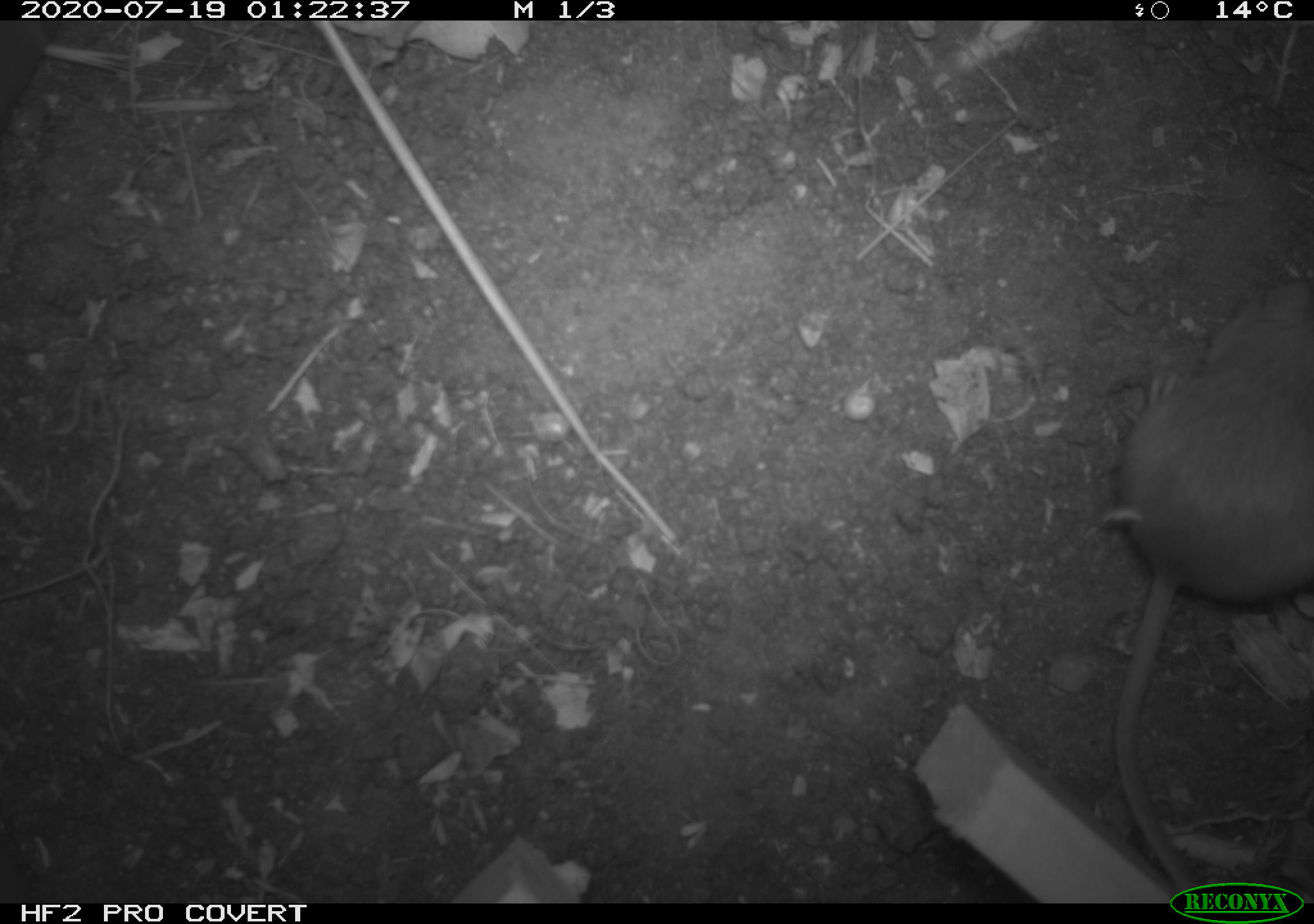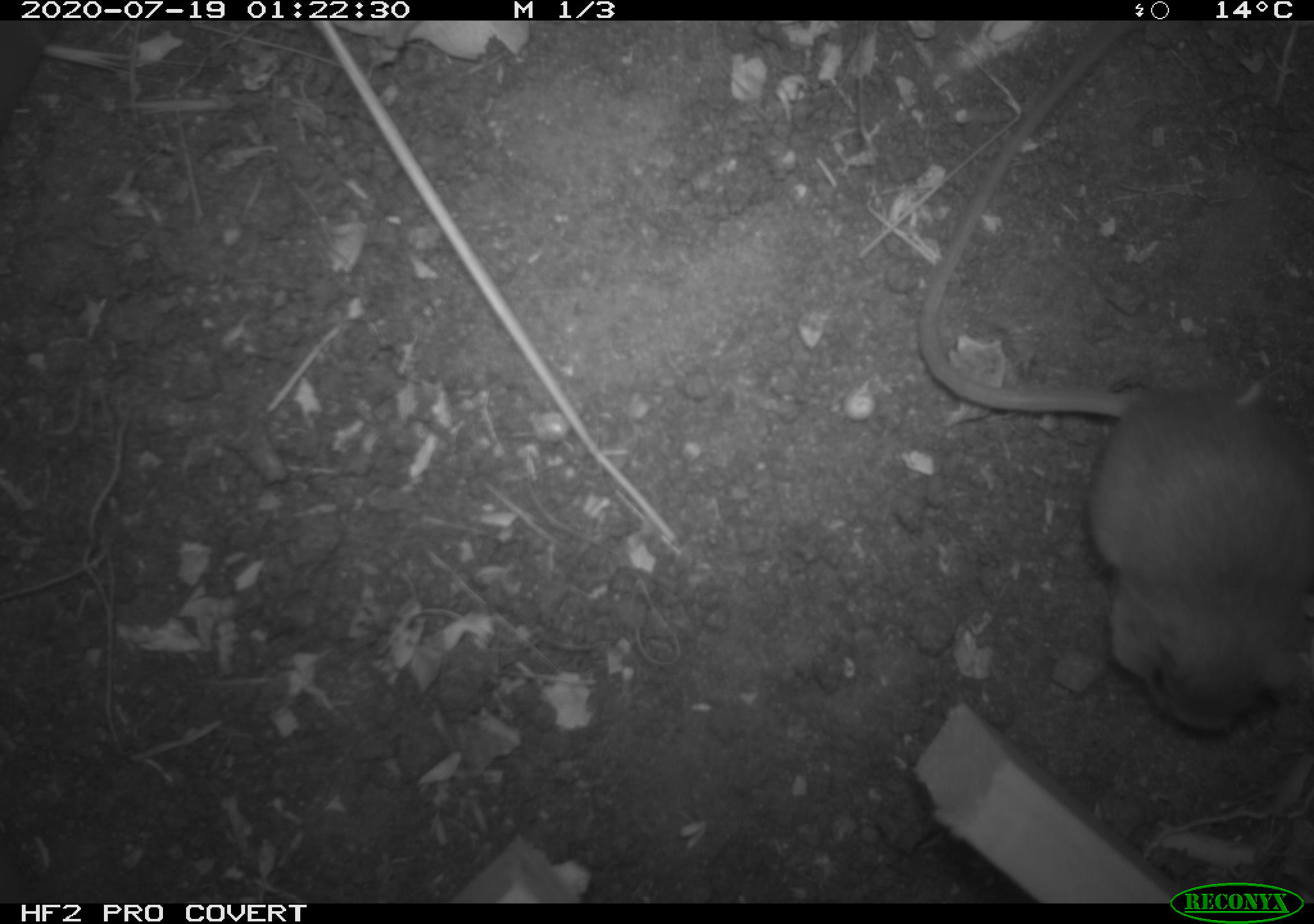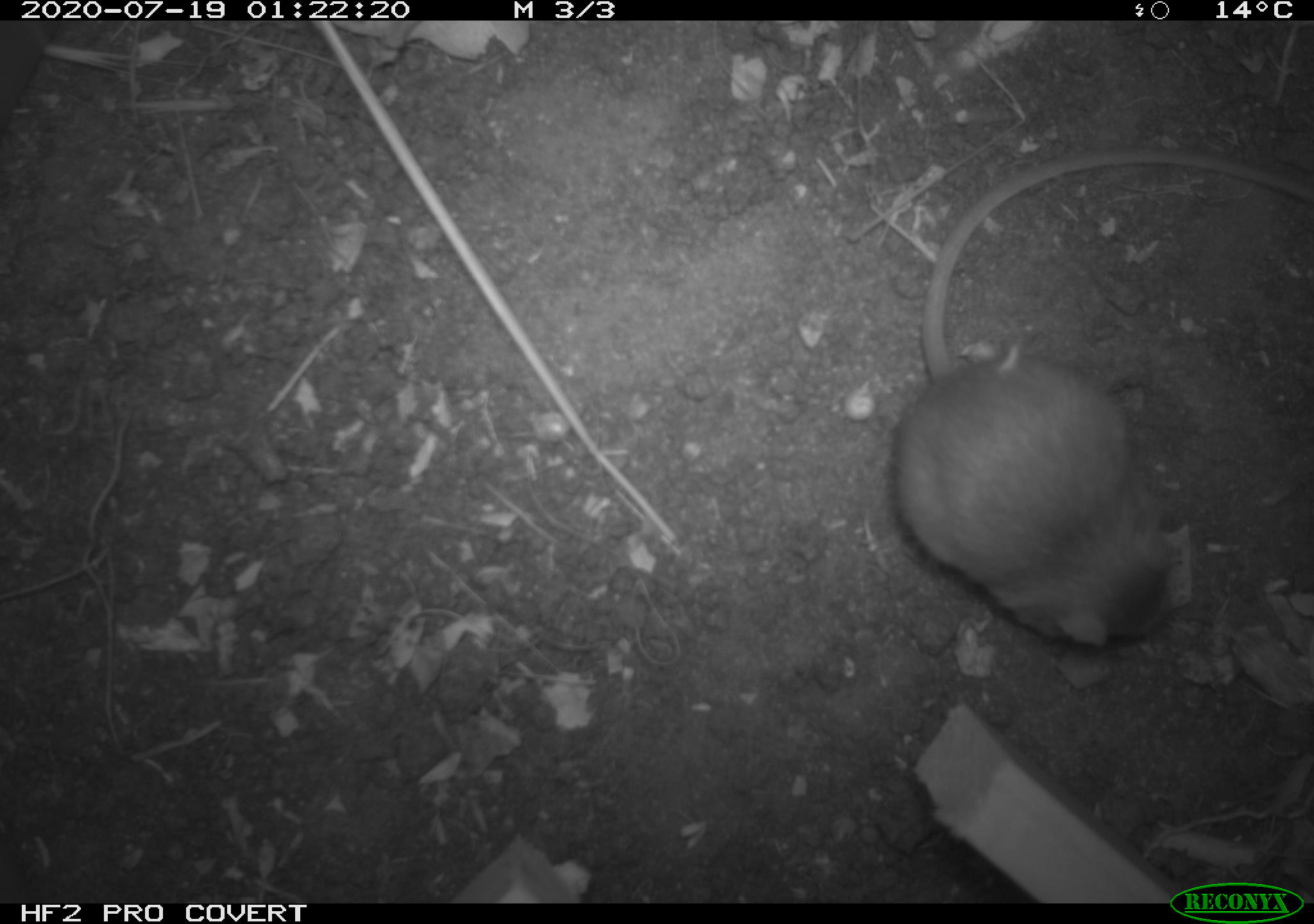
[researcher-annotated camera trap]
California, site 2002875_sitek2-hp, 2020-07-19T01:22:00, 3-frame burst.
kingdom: Animalia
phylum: Chordata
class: Mammalia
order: Rodentia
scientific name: Rodentia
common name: rodent